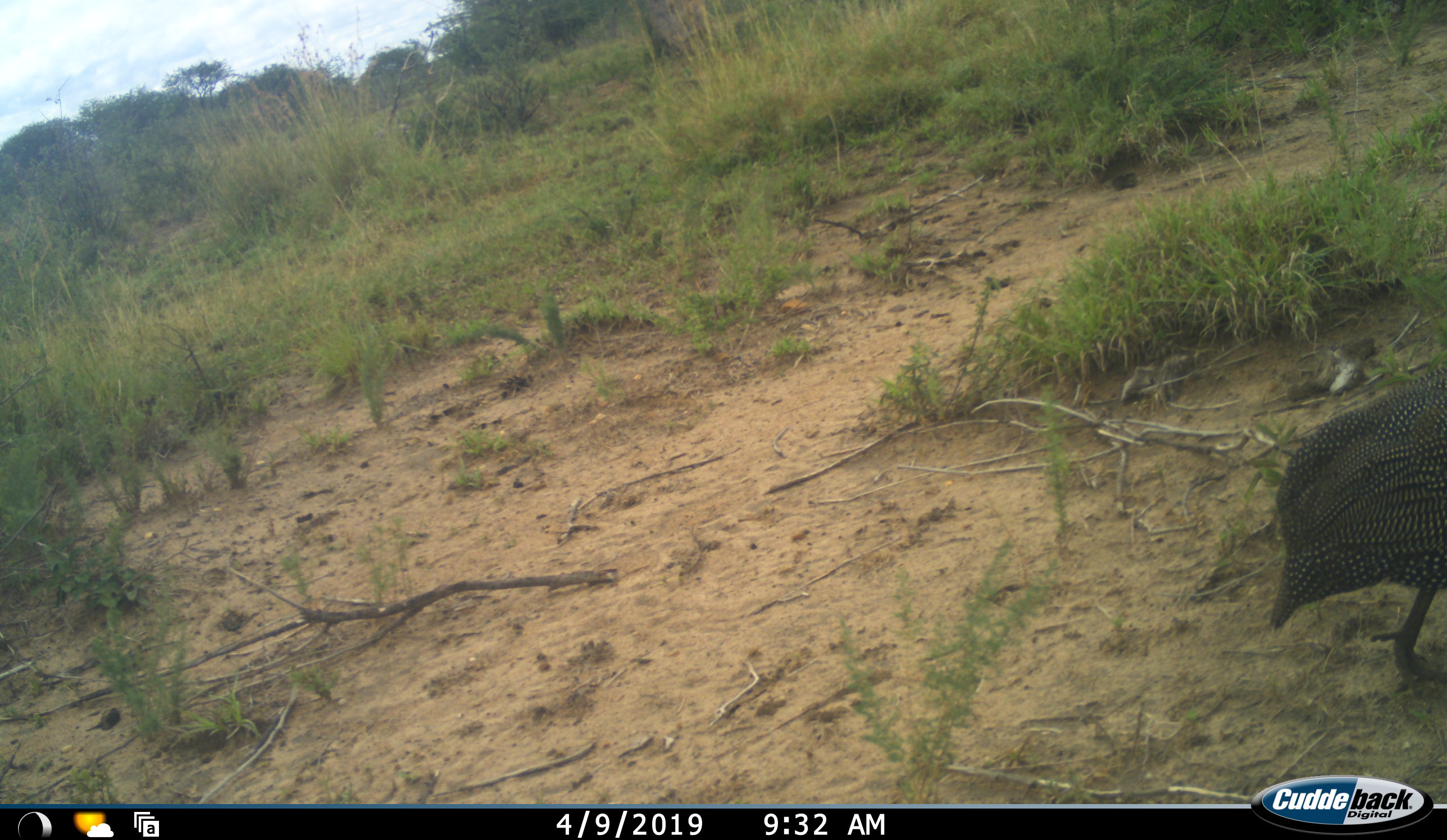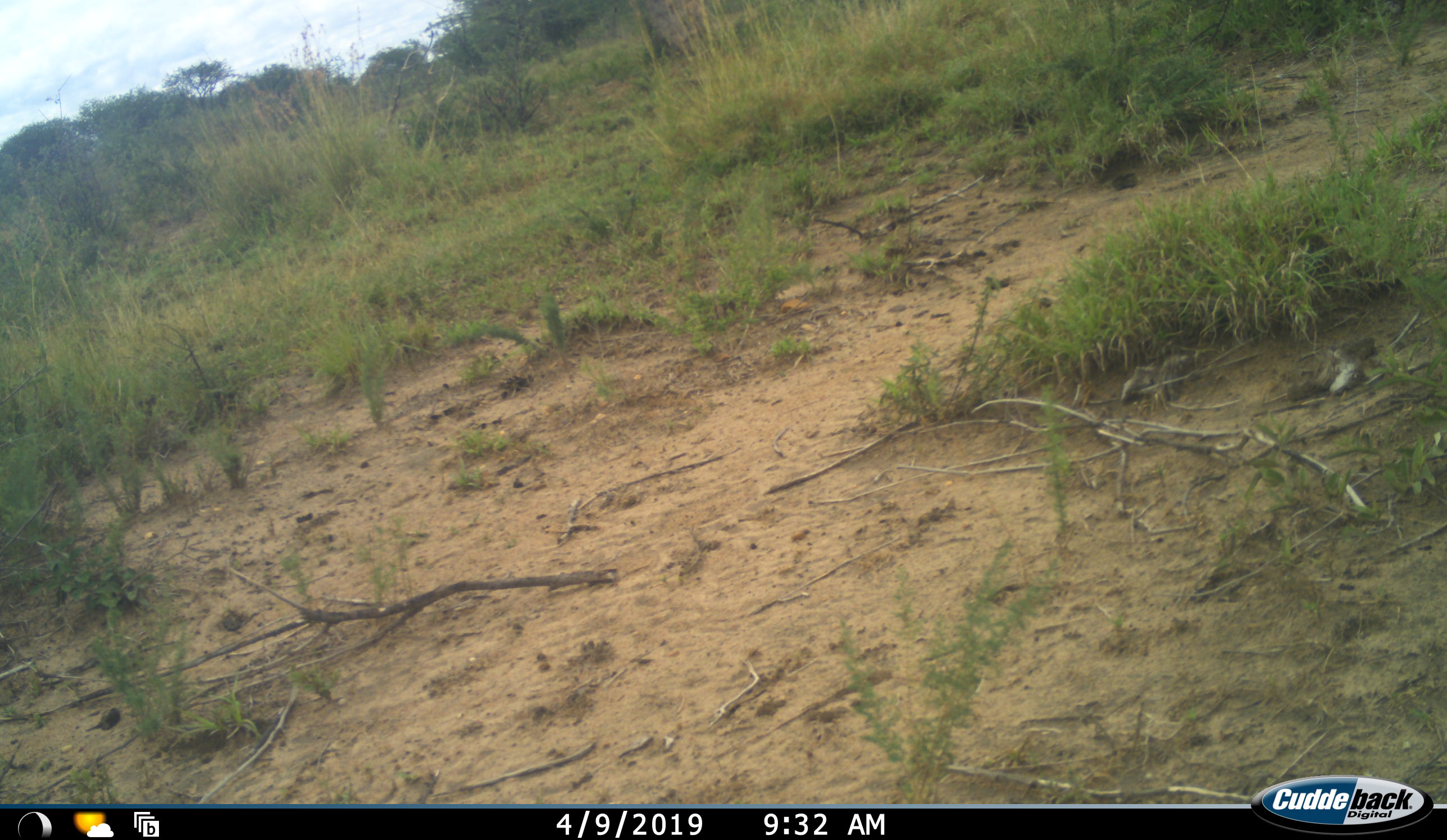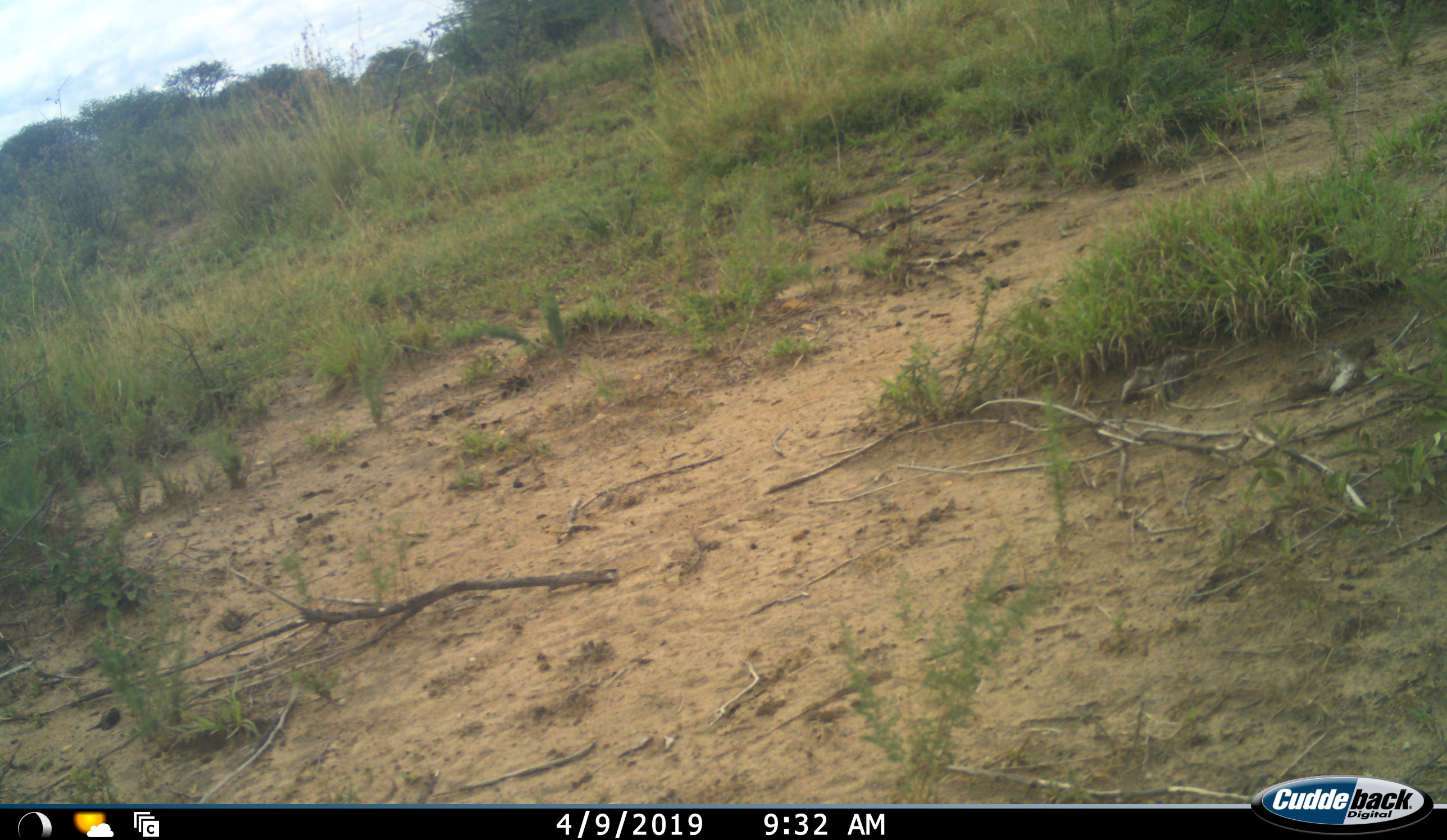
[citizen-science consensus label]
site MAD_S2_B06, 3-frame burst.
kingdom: Animalia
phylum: Chordata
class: Aves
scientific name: Aves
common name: bird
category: birdother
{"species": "birdother (bird) (Aves)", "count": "1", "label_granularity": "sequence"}